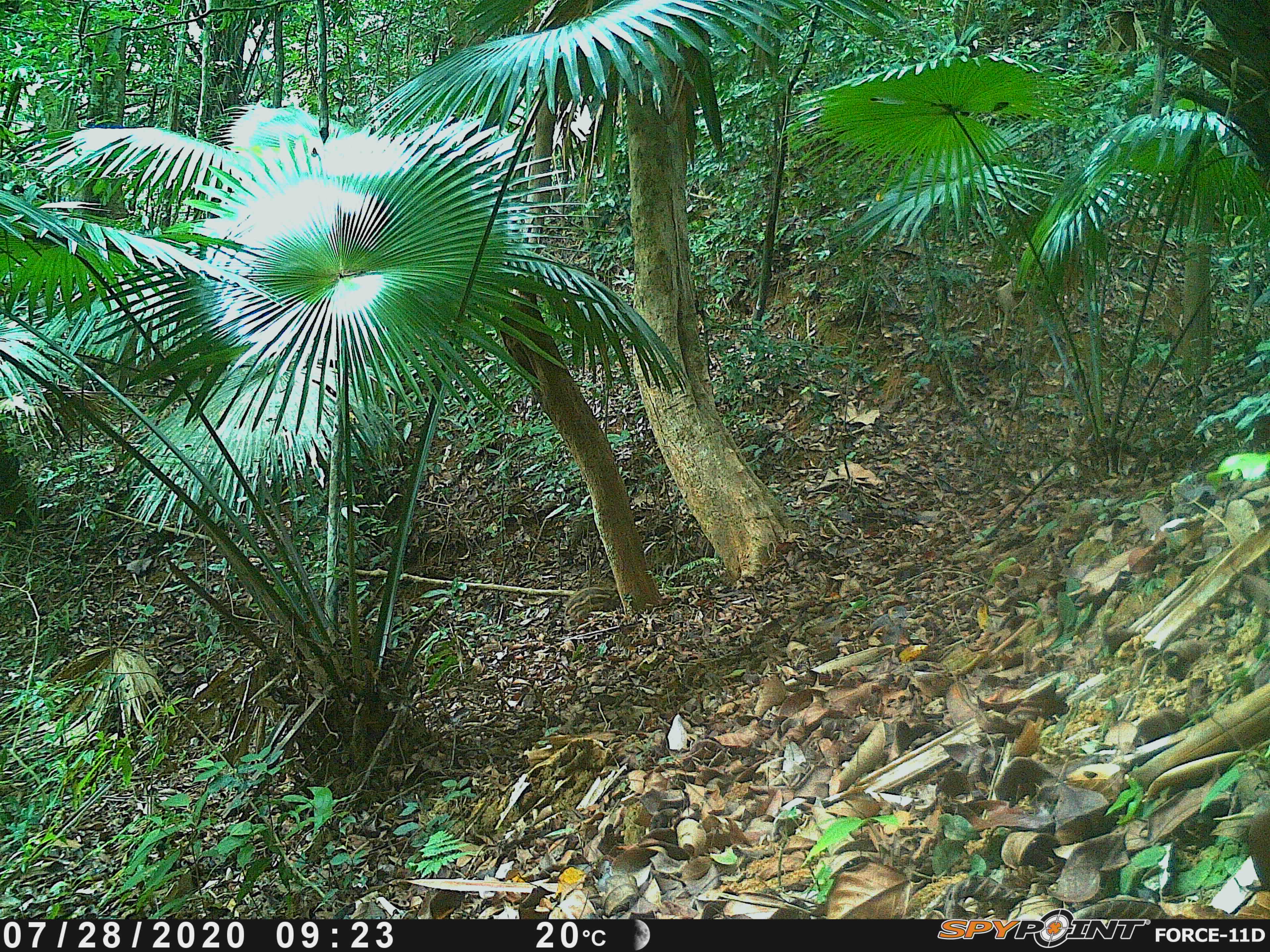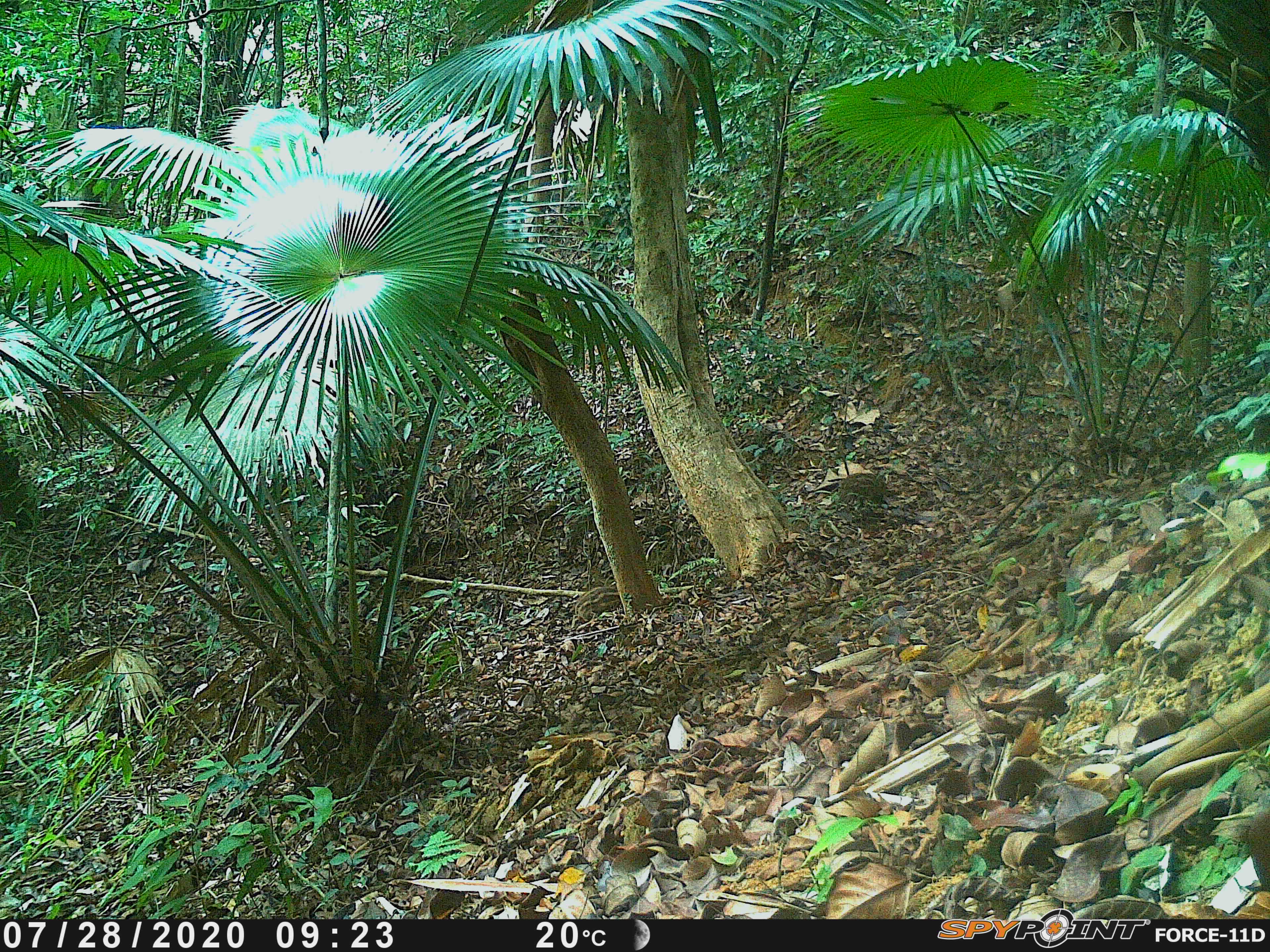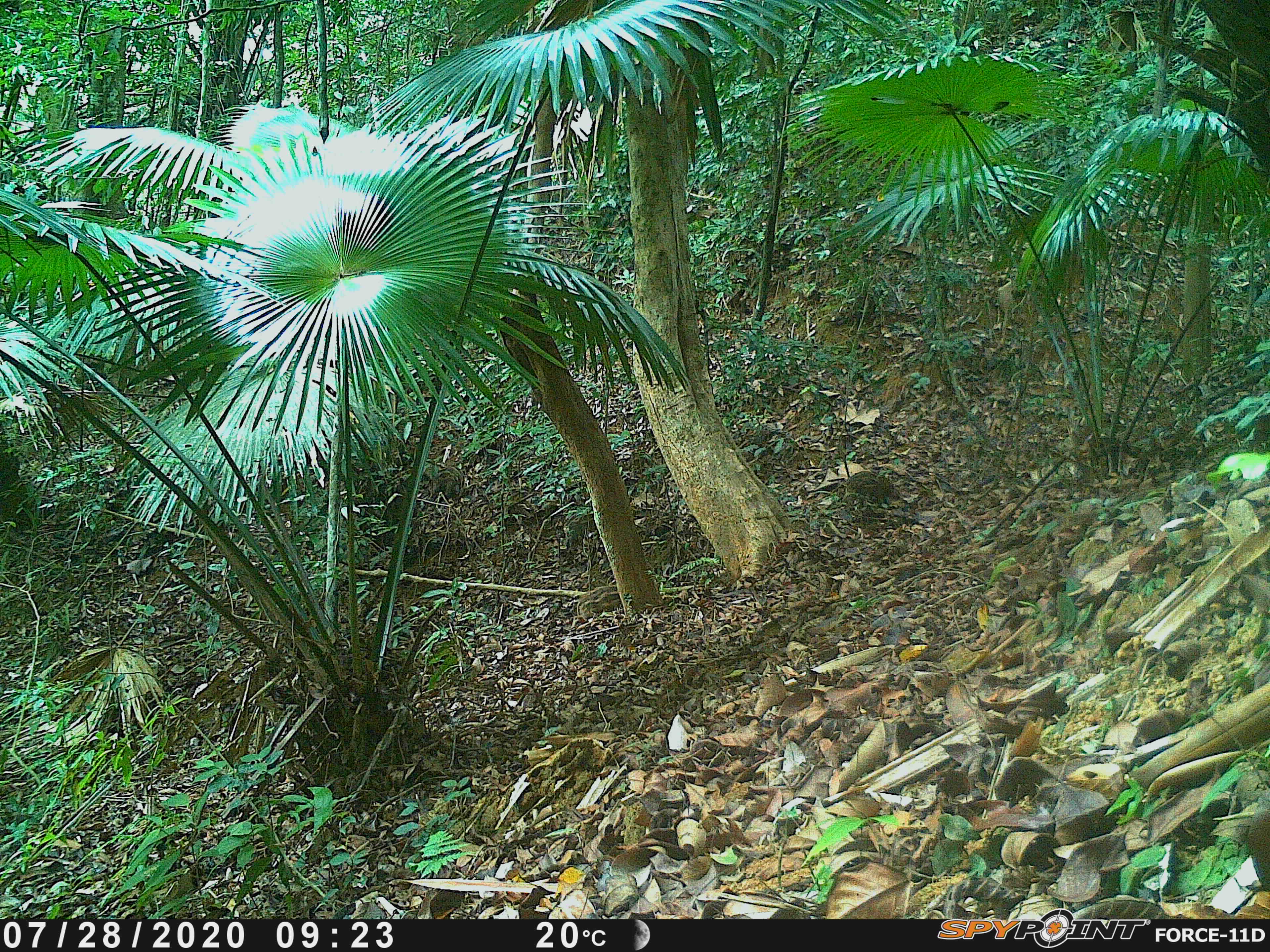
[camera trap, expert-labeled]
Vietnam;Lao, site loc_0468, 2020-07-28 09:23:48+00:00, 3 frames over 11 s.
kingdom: Animalia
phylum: Chordata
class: Mammalia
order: Artiodactyla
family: Suidae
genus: Sus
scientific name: Sus scrofa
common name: eurasian wild pig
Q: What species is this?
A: Eurasian wild pig (Sus scrofa).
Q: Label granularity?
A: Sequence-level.